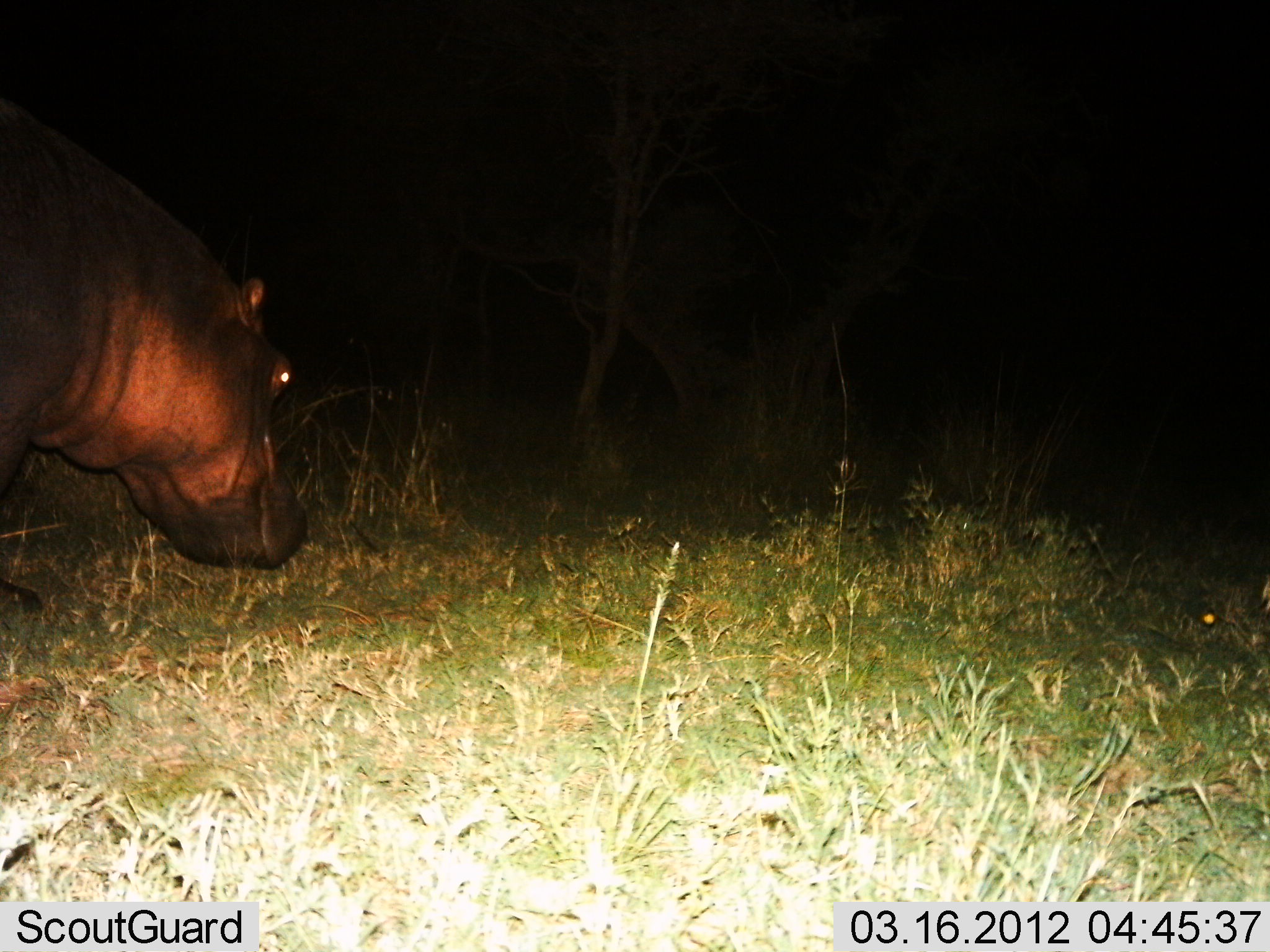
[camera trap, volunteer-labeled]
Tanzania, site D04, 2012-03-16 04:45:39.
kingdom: Animalia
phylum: Chordata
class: Mammalia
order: Artiodactyla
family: Hippopotamidae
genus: Hippopotamus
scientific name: Hippopotamus amphibius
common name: hippopotamus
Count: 1.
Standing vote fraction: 58%.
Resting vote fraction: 0%.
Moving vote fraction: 27%.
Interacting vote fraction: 0%.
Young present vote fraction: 0%.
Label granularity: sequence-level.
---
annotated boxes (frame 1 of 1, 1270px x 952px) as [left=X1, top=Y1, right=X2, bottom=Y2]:
animal: [left=0, top=99, right=308, bottom=571]